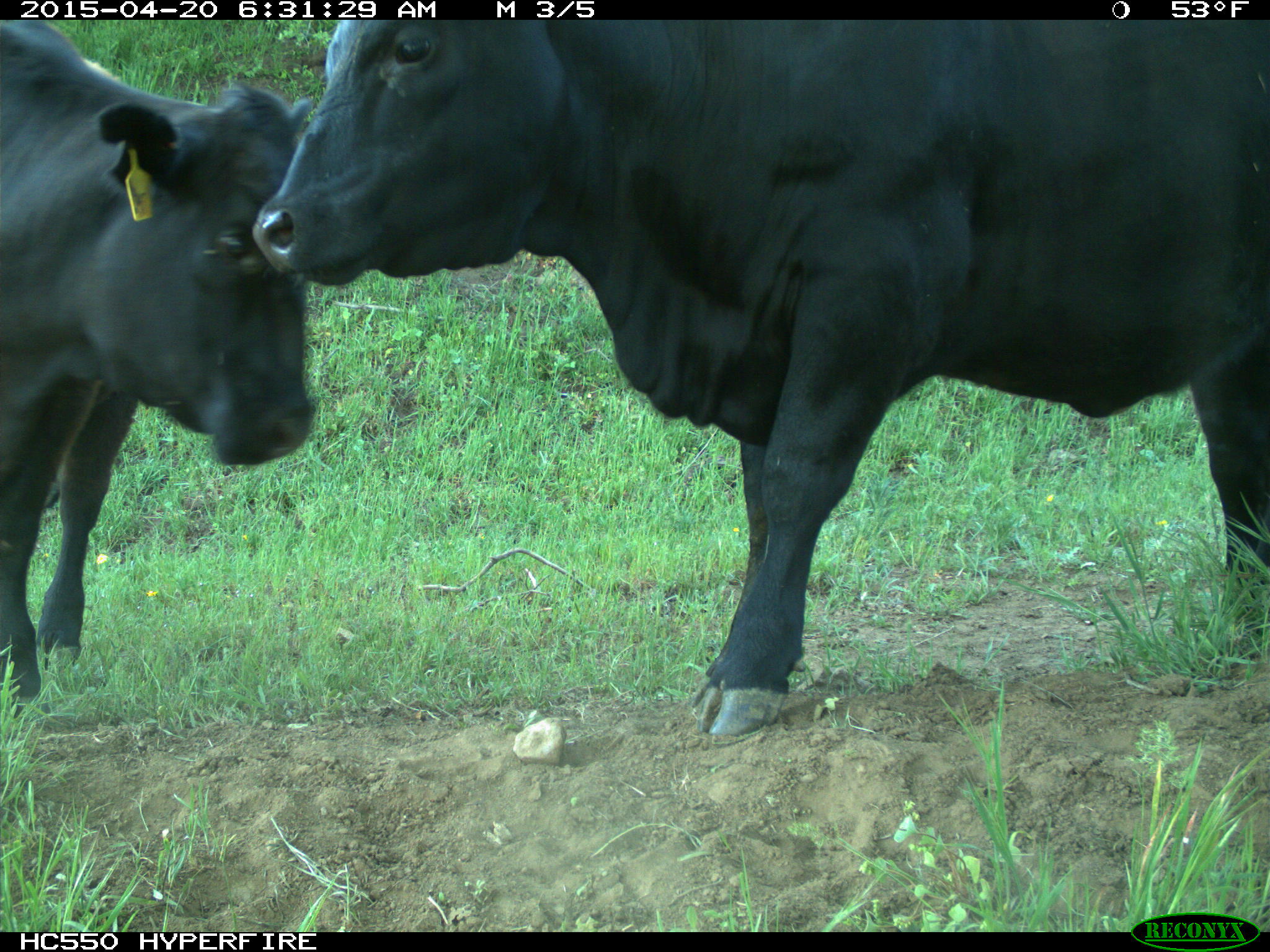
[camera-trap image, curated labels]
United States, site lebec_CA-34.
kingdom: Animalia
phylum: Chordata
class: Mammalia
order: Artiodactyla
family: Bovidae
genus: Bos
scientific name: Bos taurus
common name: domestic cow